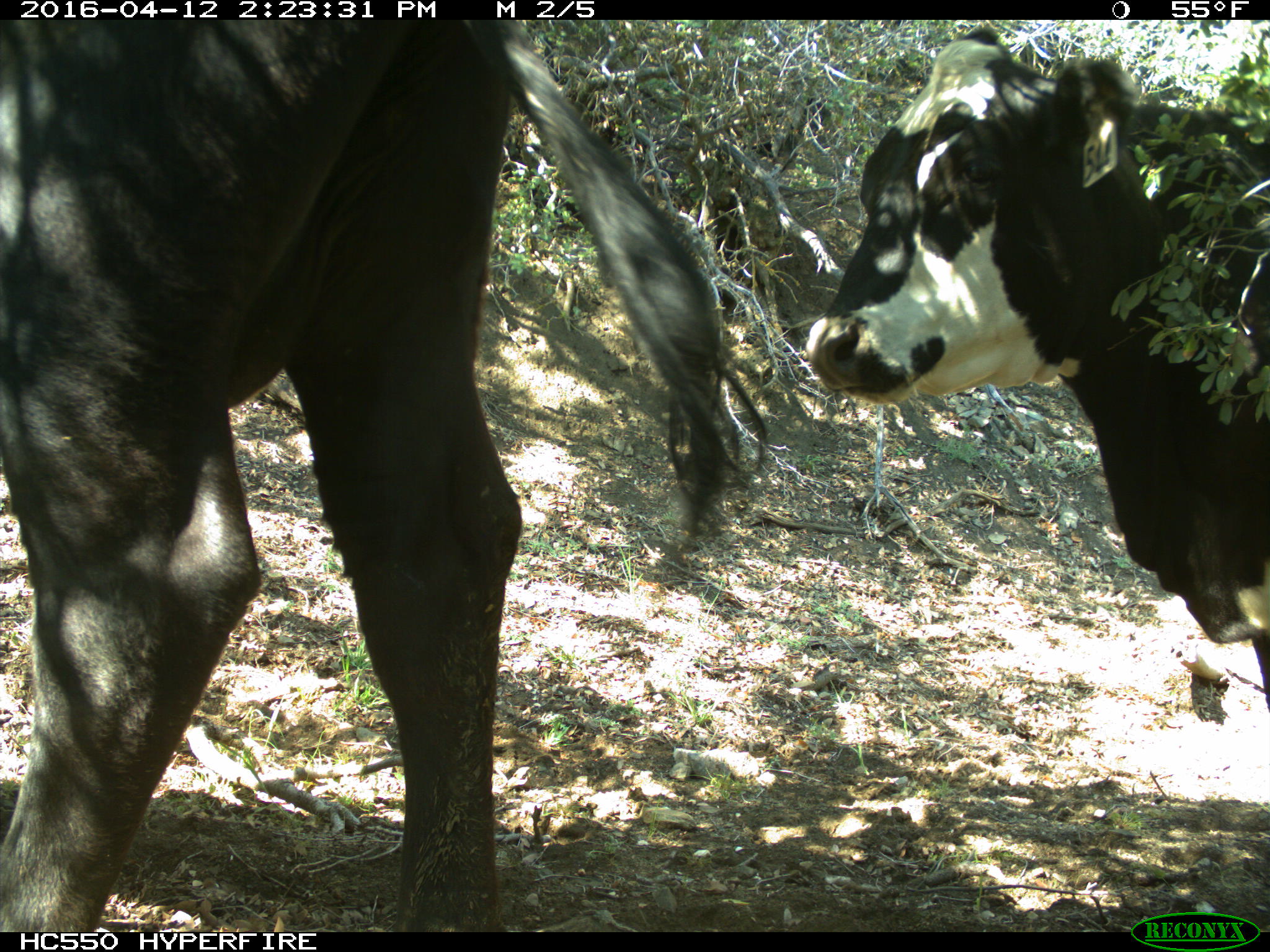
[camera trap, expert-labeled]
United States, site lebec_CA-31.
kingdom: Animalia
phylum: Chordata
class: Mammalia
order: Artiodactyla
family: Bovidae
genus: Bos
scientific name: Bos taurus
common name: domestic cow